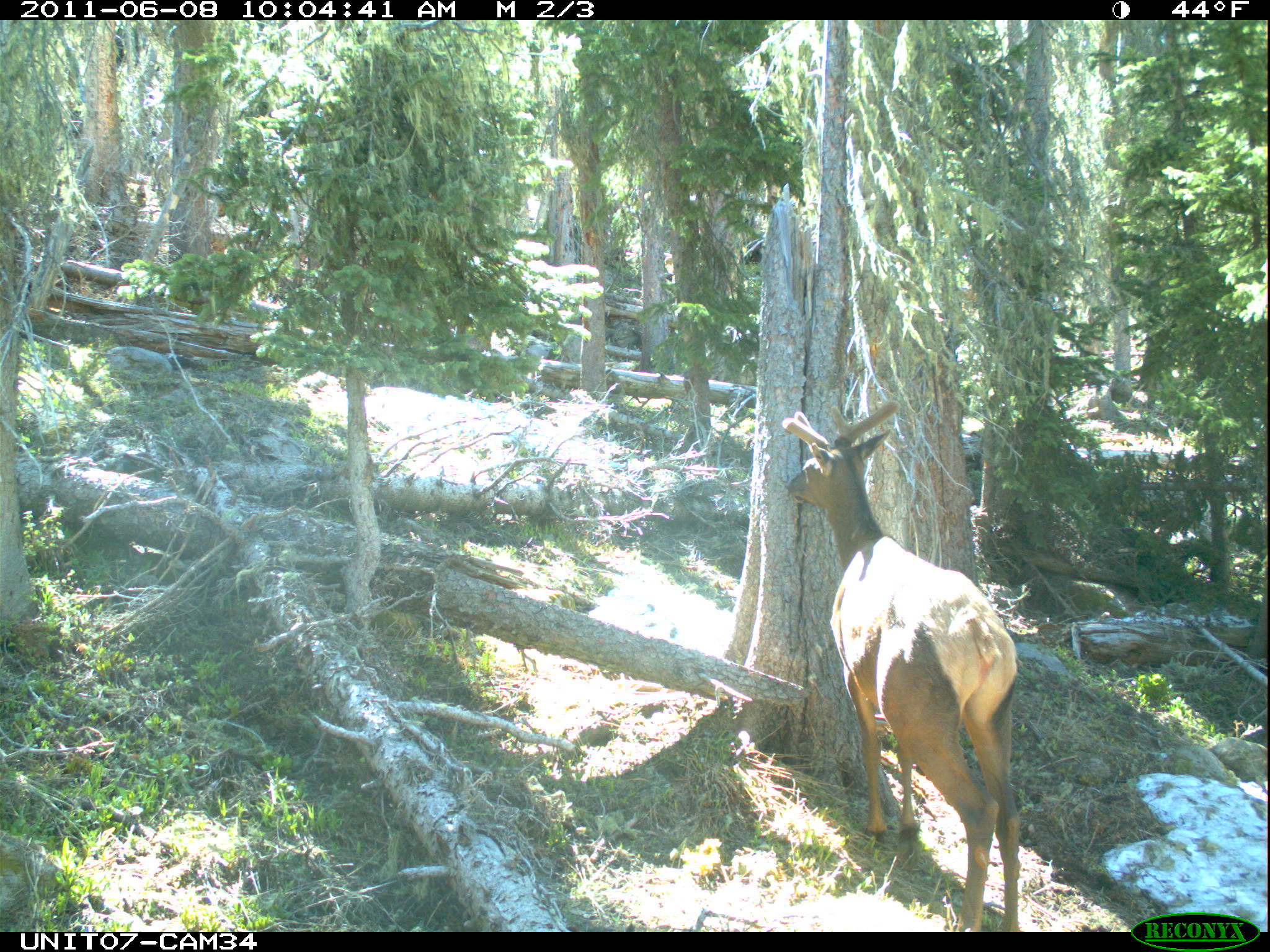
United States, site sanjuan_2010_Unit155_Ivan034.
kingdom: Animalia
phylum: Chordata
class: Mammalia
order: Artiodactyla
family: Cervidae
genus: Cervus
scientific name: Cervus elaphus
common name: red deer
Cervus elaphus (red deer).